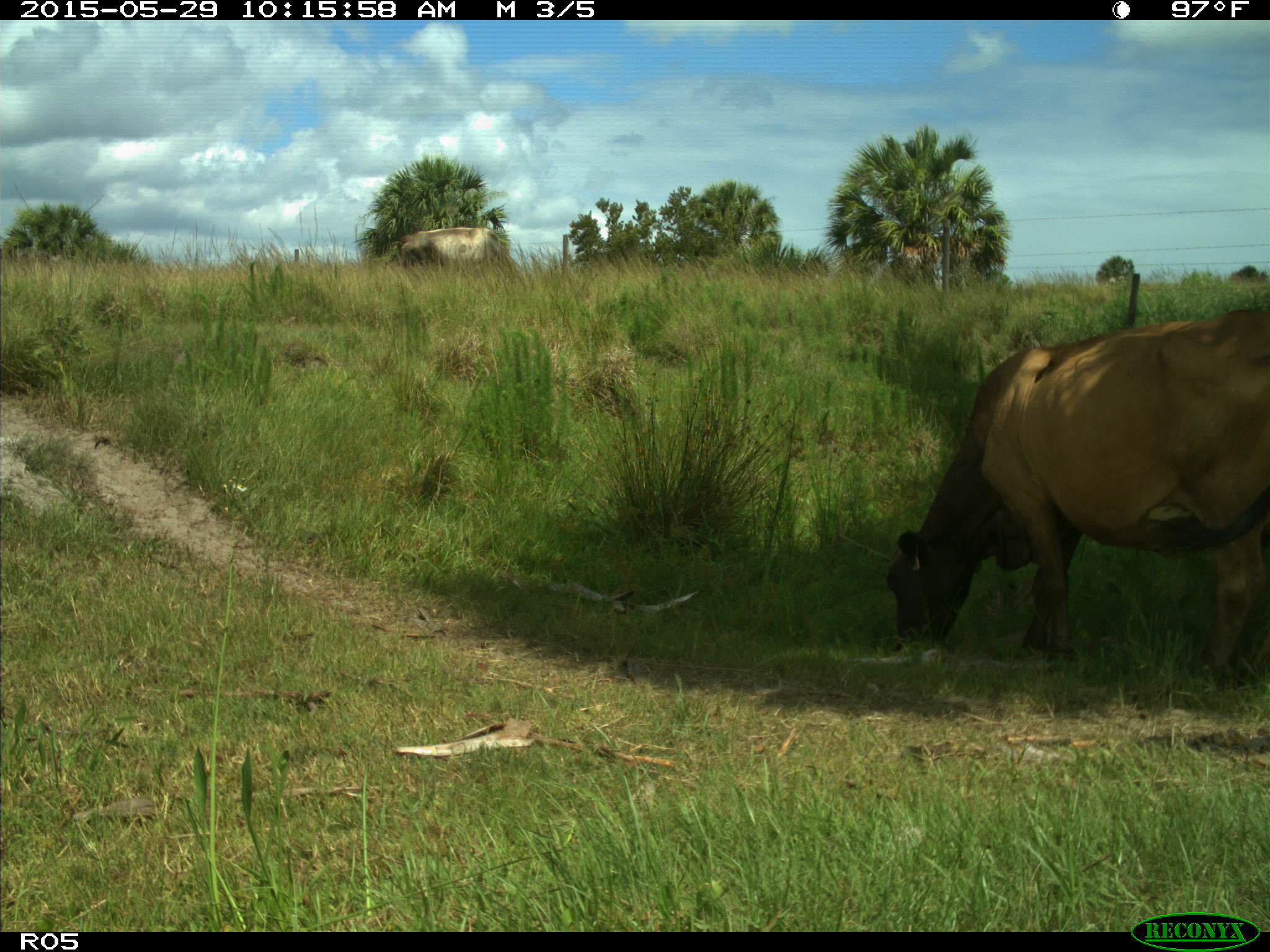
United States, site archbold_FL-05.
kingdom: Animalia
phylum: Chordata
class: Mammalia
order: Artiodactyla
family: Bovidae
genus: Bos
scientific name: Bos taurus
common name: domestic cow